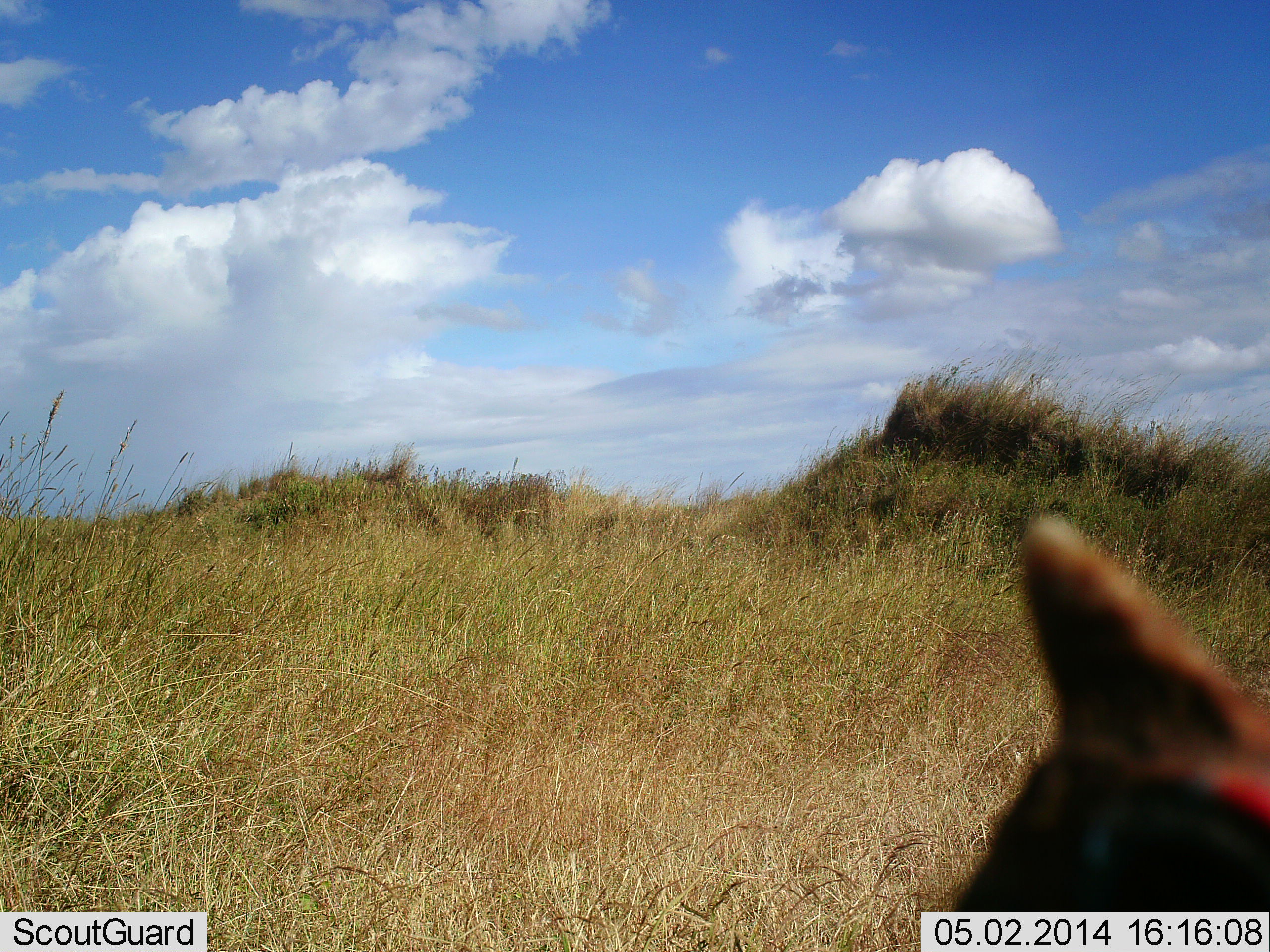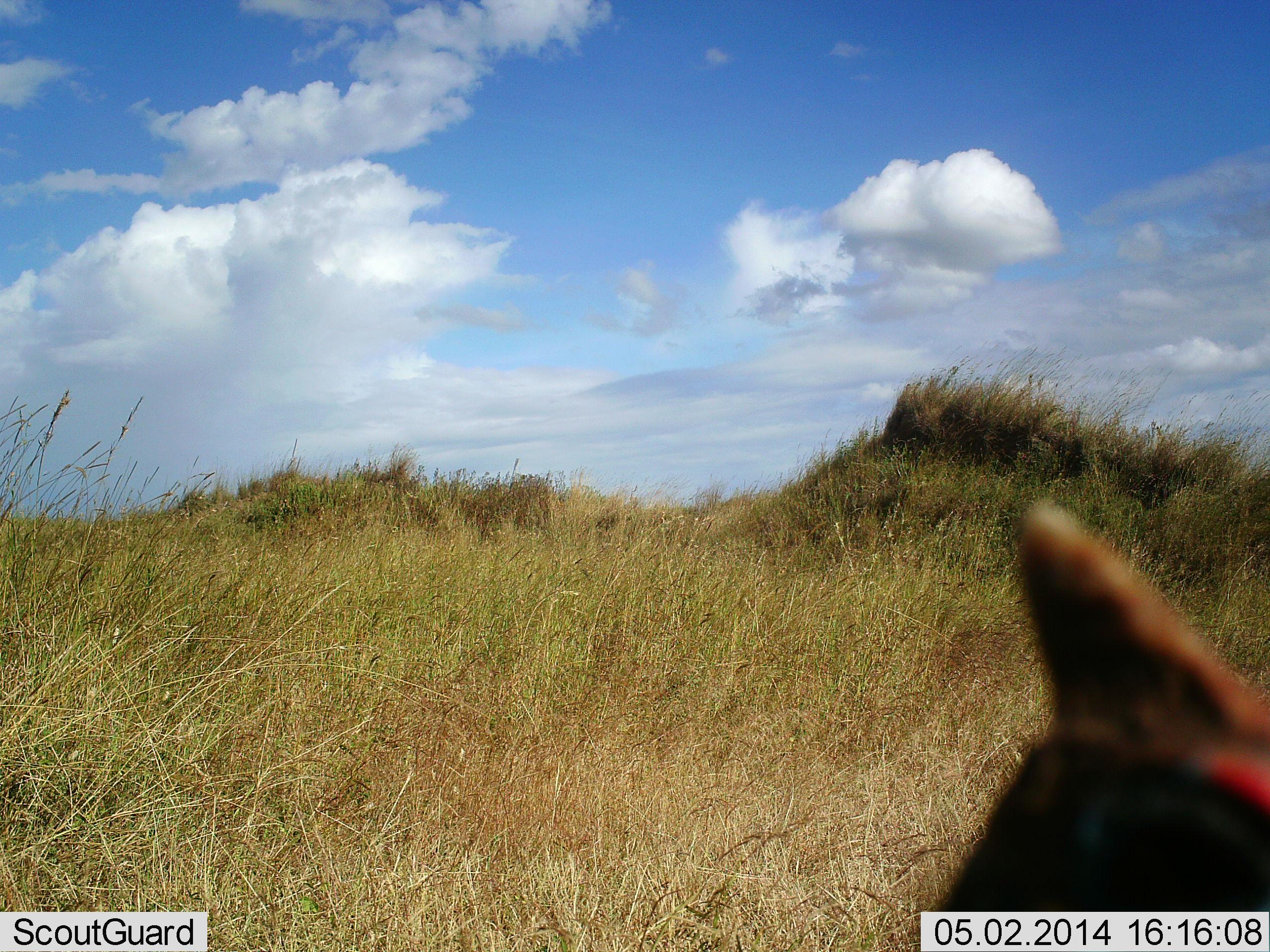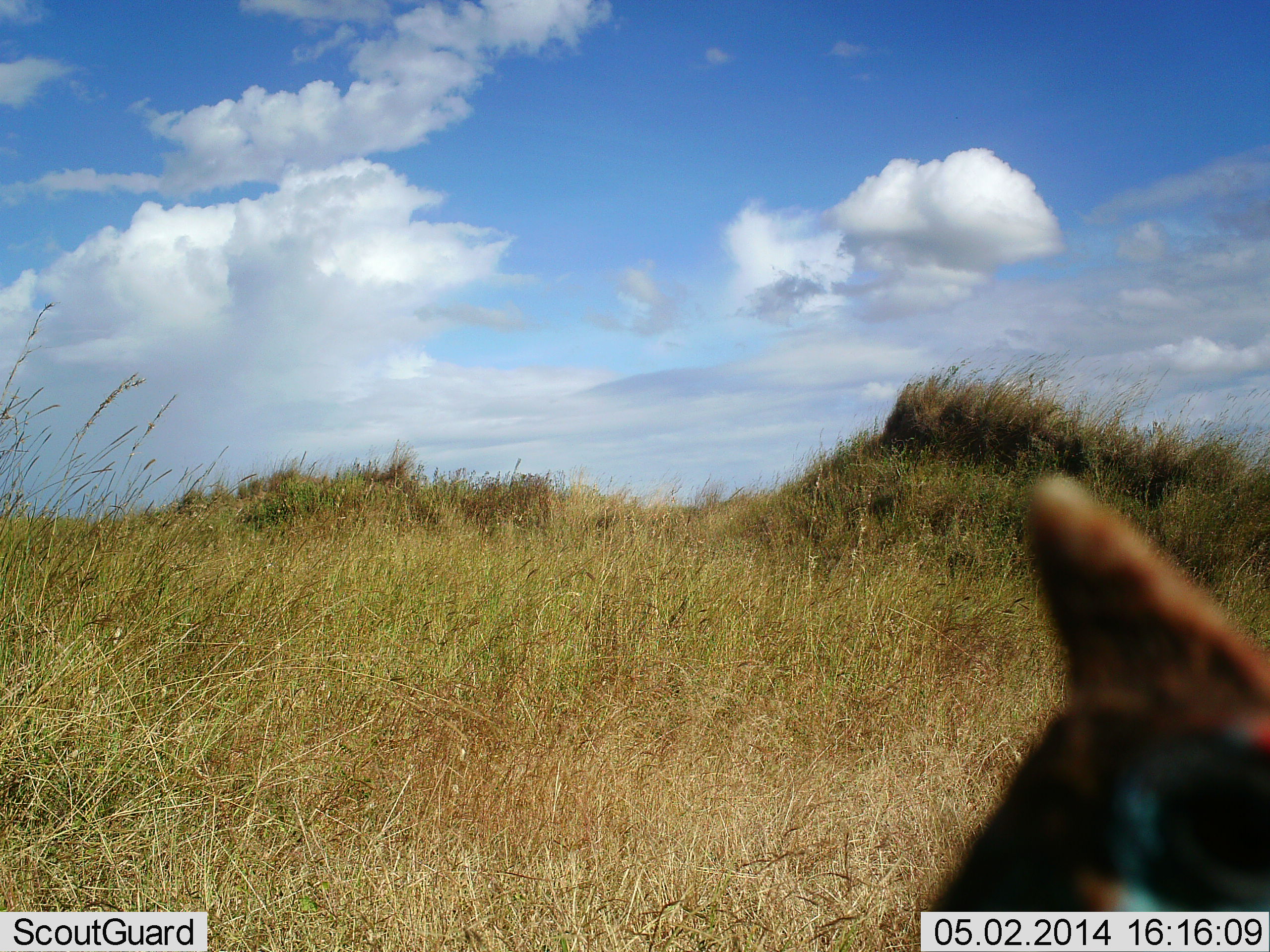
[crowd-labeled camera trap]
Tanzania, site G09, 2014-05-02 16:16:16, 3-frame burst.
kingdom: Animalia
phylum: Chordata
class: Aves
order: Galliformes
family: Numididae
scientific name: Numididae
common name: guinea fowl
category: guineafowl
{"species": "guineafowl (guinea fowl) (Numididae)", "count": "1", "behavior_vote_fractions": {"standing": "100%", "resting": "0%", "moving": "0%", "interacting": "0%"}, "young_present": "0%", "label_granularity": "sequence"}